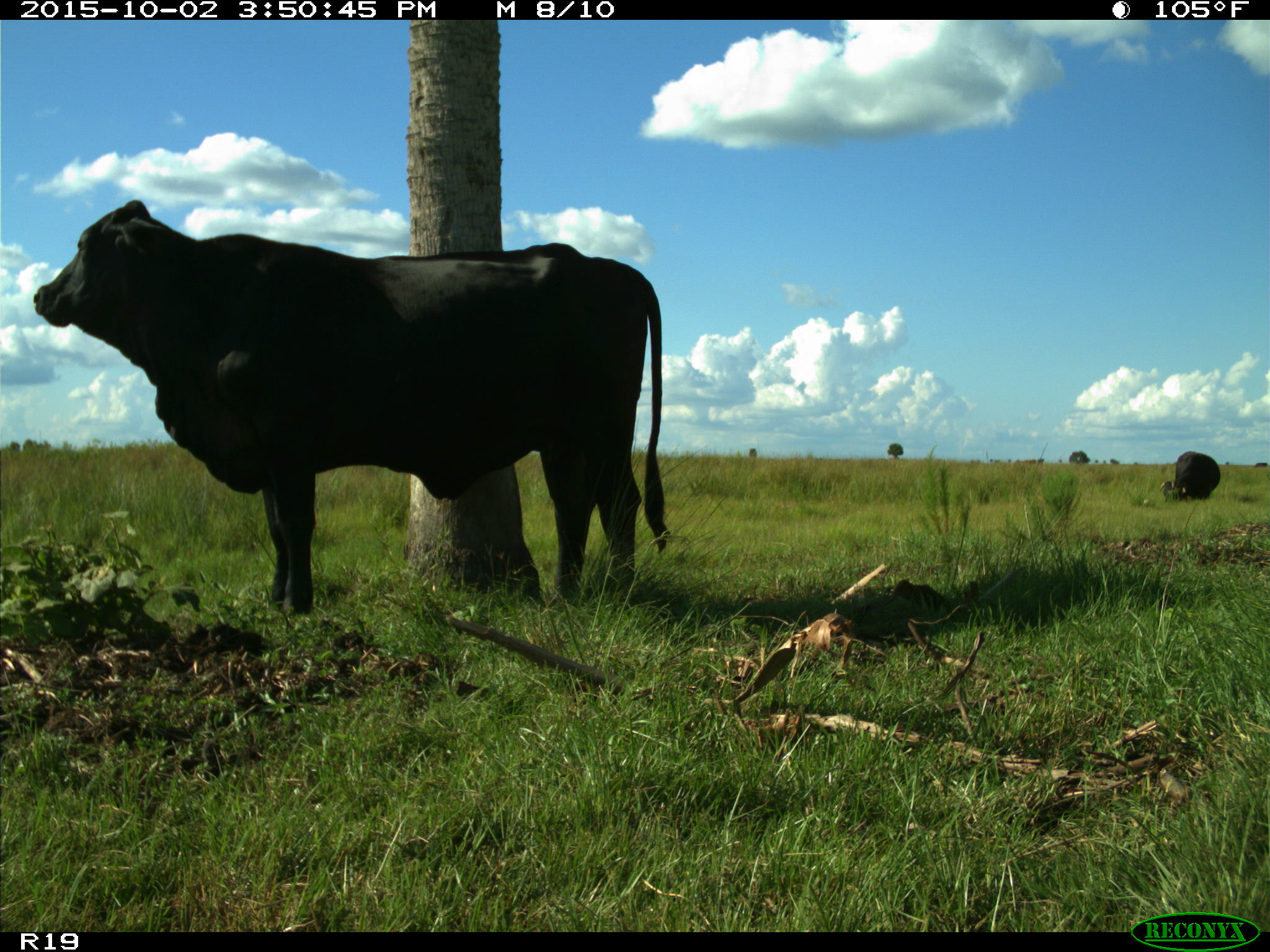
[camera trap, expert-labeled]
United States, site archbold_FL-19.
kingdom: Animalia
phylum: Chordata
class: Mammalia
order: Artiodactyla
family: Bovidae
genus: Bos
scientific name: Bos taurus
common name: domestic cow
Bos taurus (domestic cow).